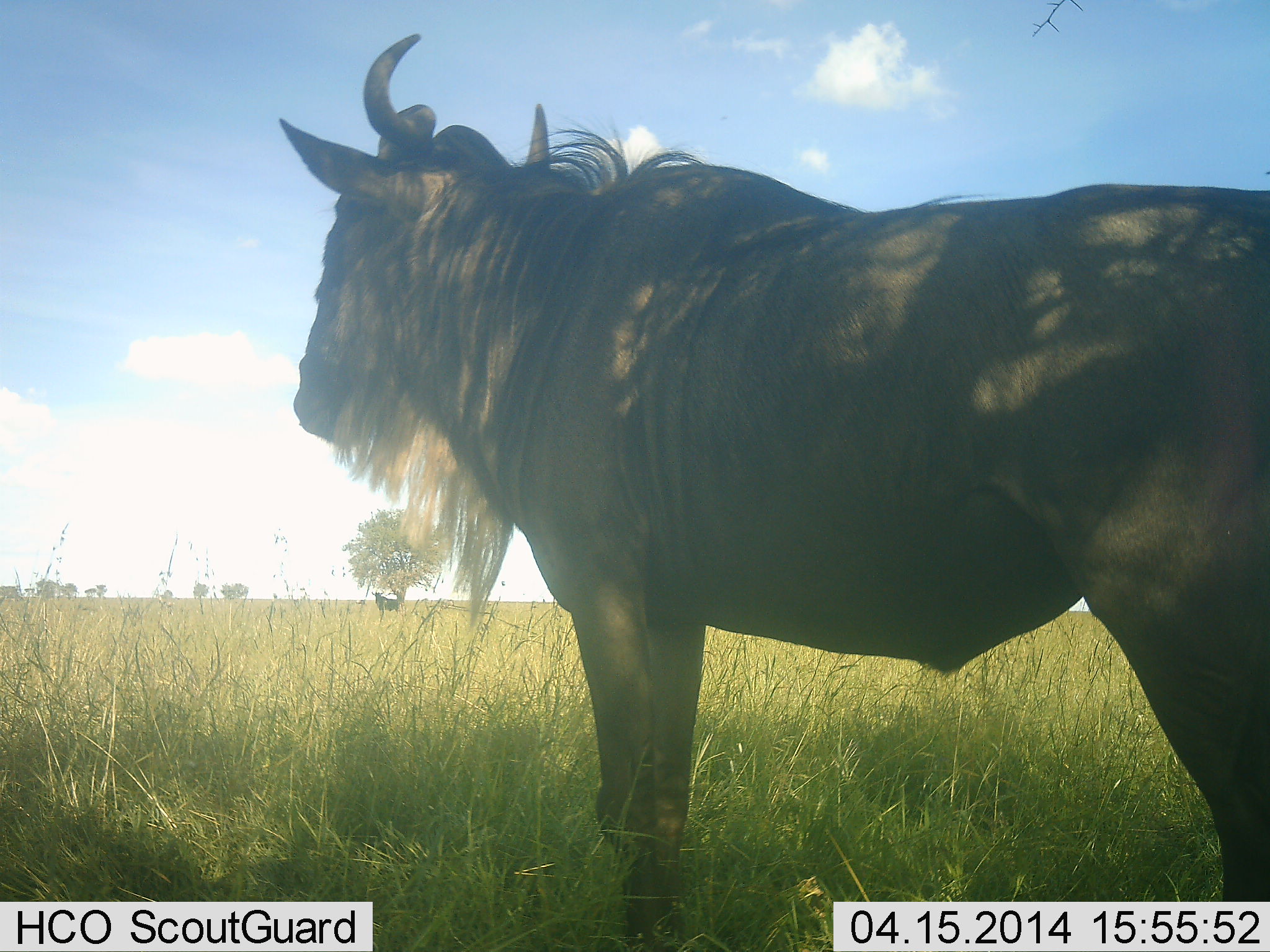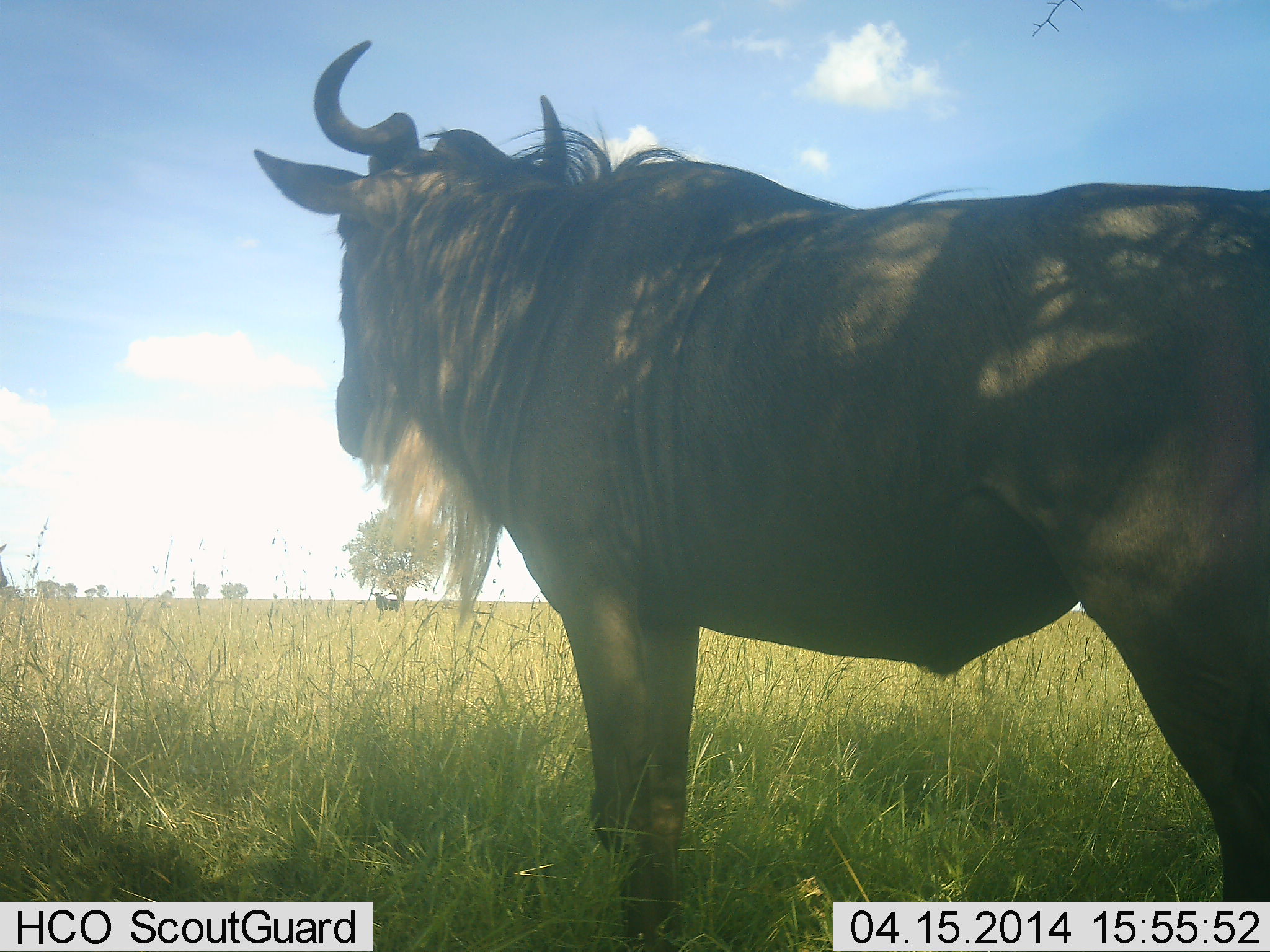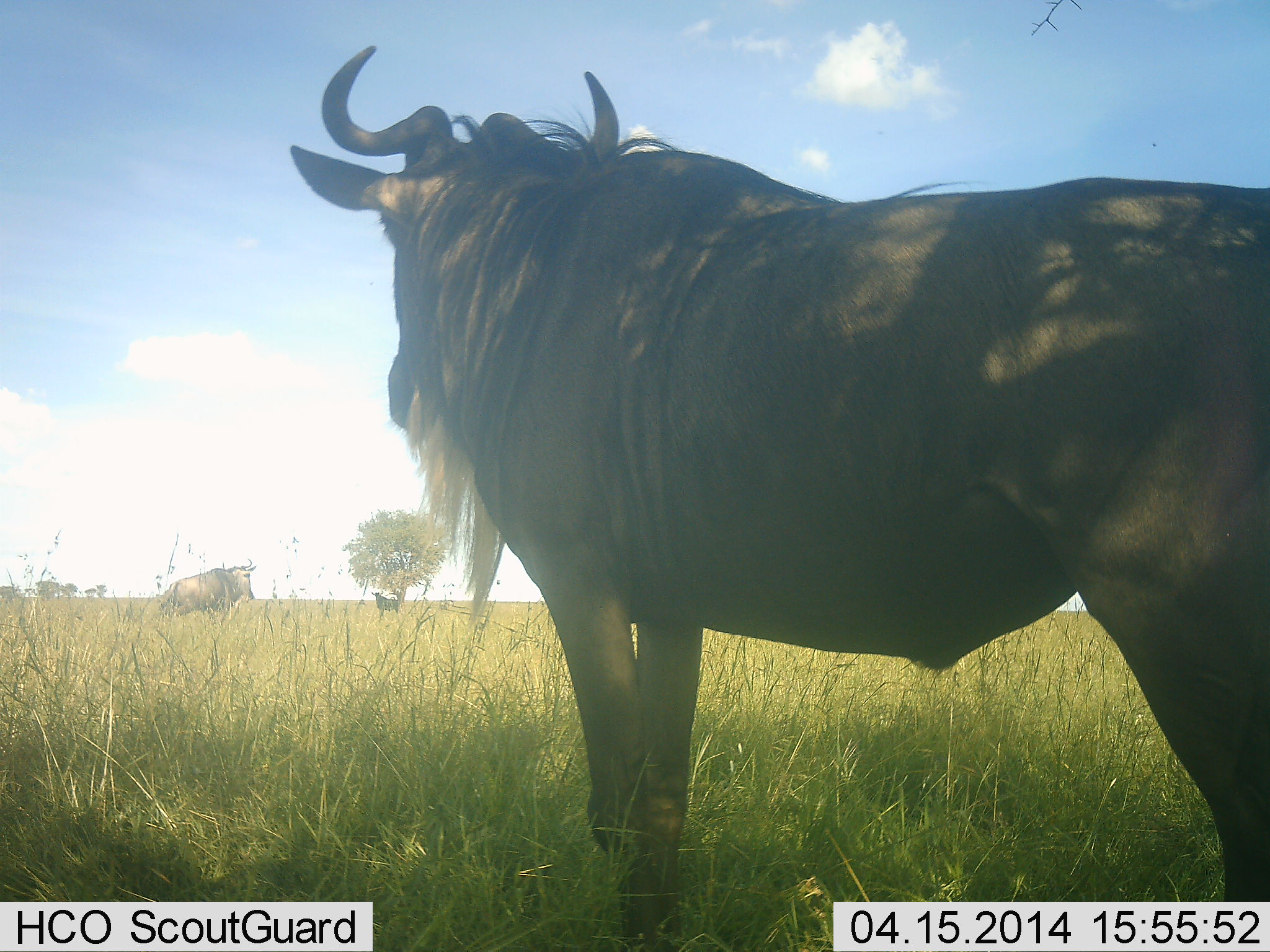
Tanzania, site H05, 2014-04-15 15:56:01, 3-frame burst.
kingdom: Animalia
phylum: Chordata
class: Mammalia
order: Artiodactyla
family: Bovidae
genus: Connochaetes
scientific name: Connochaetes taurinus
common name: blue wildebeest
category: wildebeest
Wildebeest (blue wildebeest) (Connochaetes taurinus), count 2. Behavior (volunteer vote fractions): standing 80%, resting 0%, moving 70%, interacting 0%. Young present (vote fraction): 0%. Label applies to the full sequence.